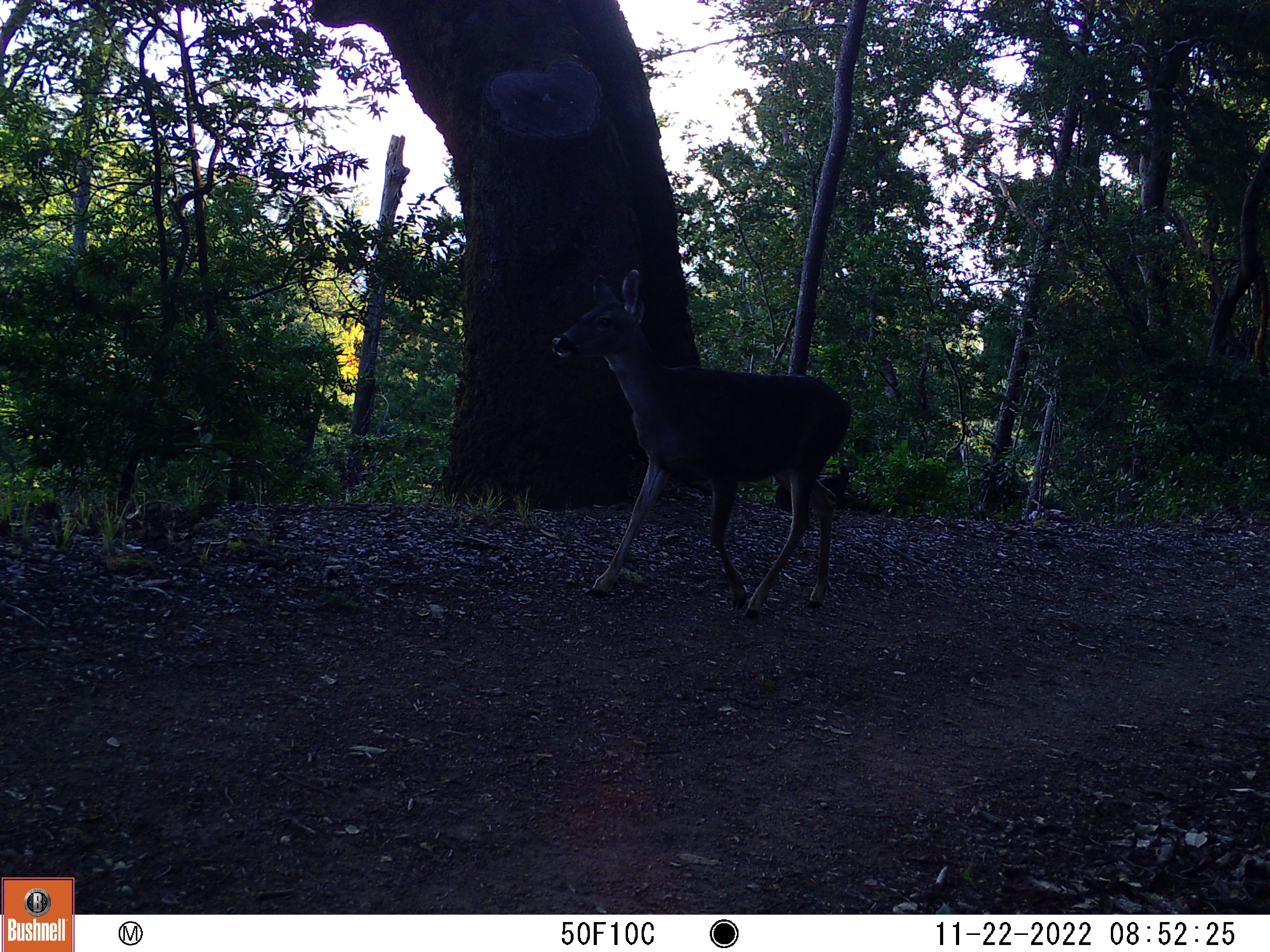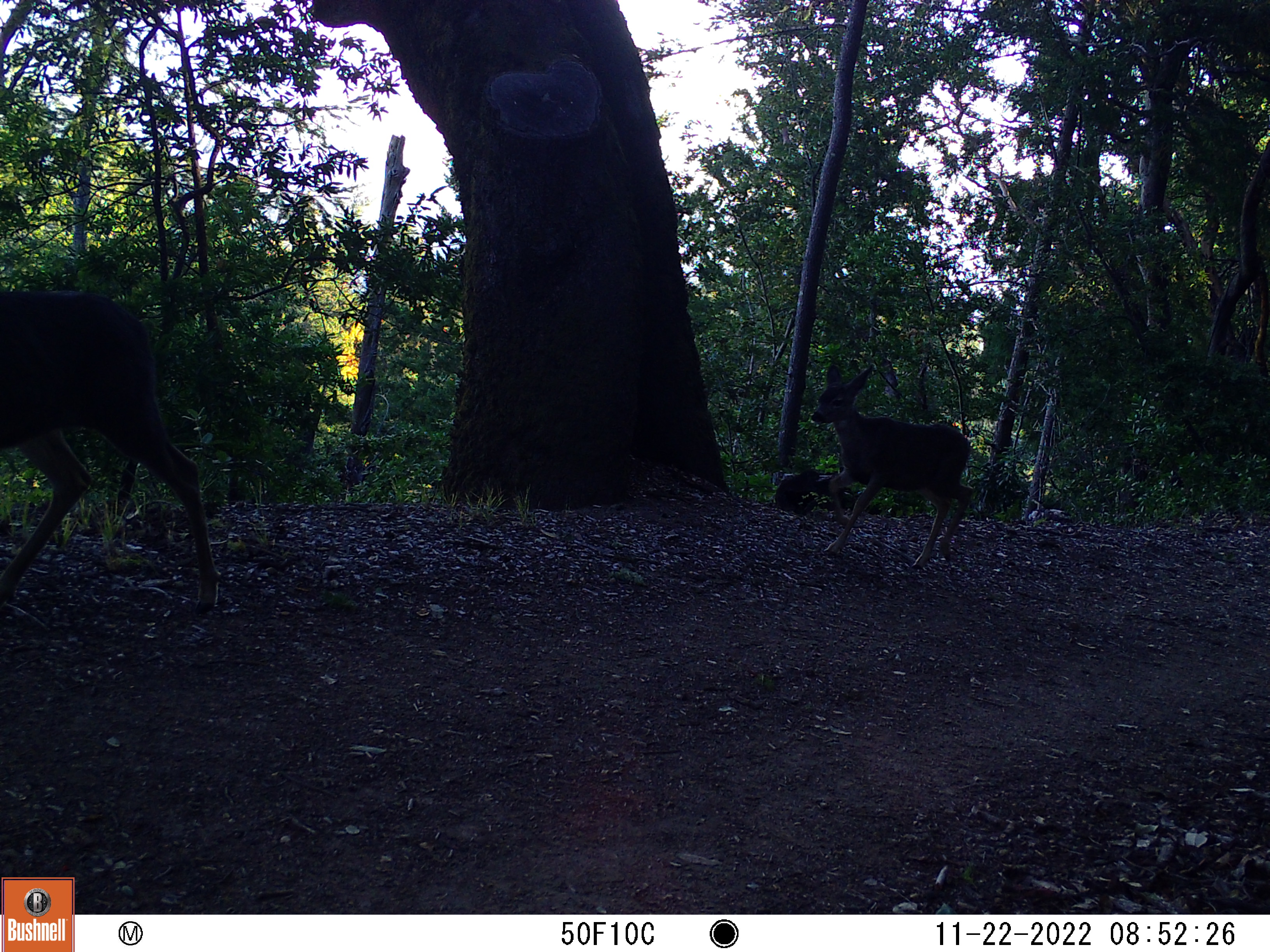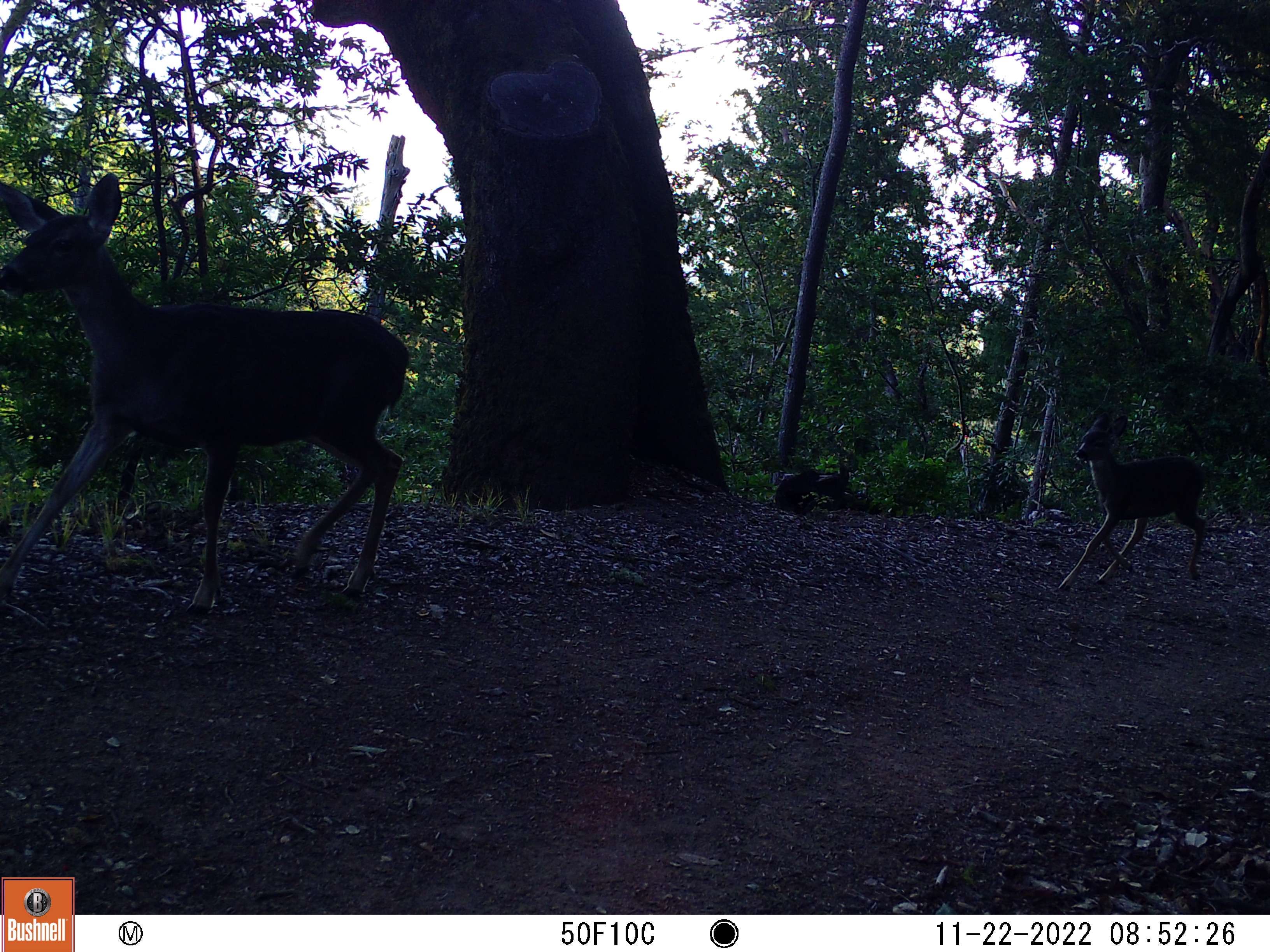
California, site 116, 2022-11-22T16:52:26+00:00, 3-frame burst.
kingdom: Animalia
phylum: Chordata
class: Mammalia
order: Artiodactyla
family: Cervidae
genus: Odocoileus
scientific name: Odocoileus hemionus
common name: mule deer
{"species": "mule deer (Odocoileus hemionus)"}